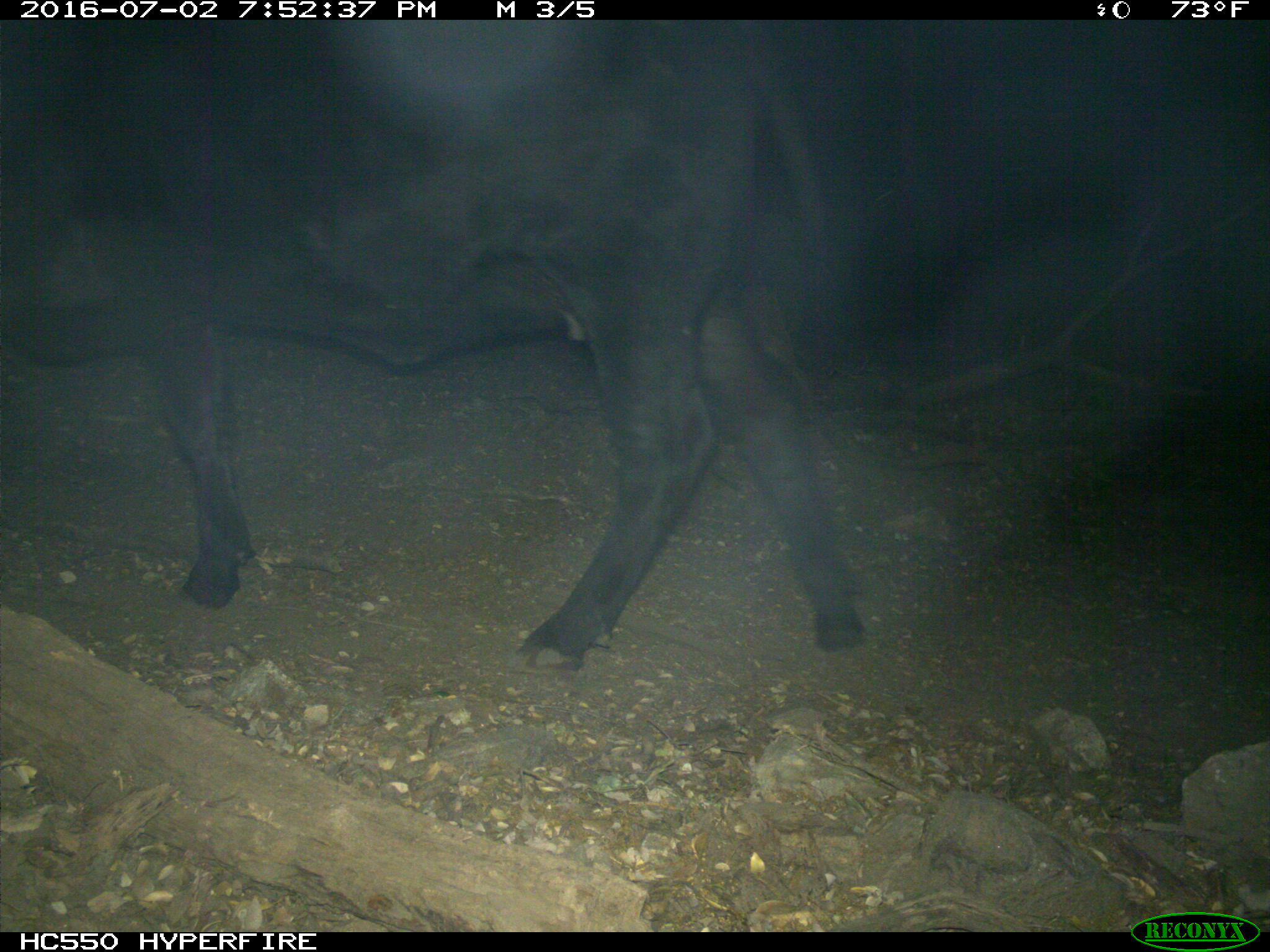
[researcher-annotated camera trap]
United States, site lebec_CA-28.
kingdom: Animalia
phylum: Chordata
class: Mammalia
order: Artiodactyla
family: Bovidae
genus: Bos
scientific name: Bos taurus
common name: domestic cow